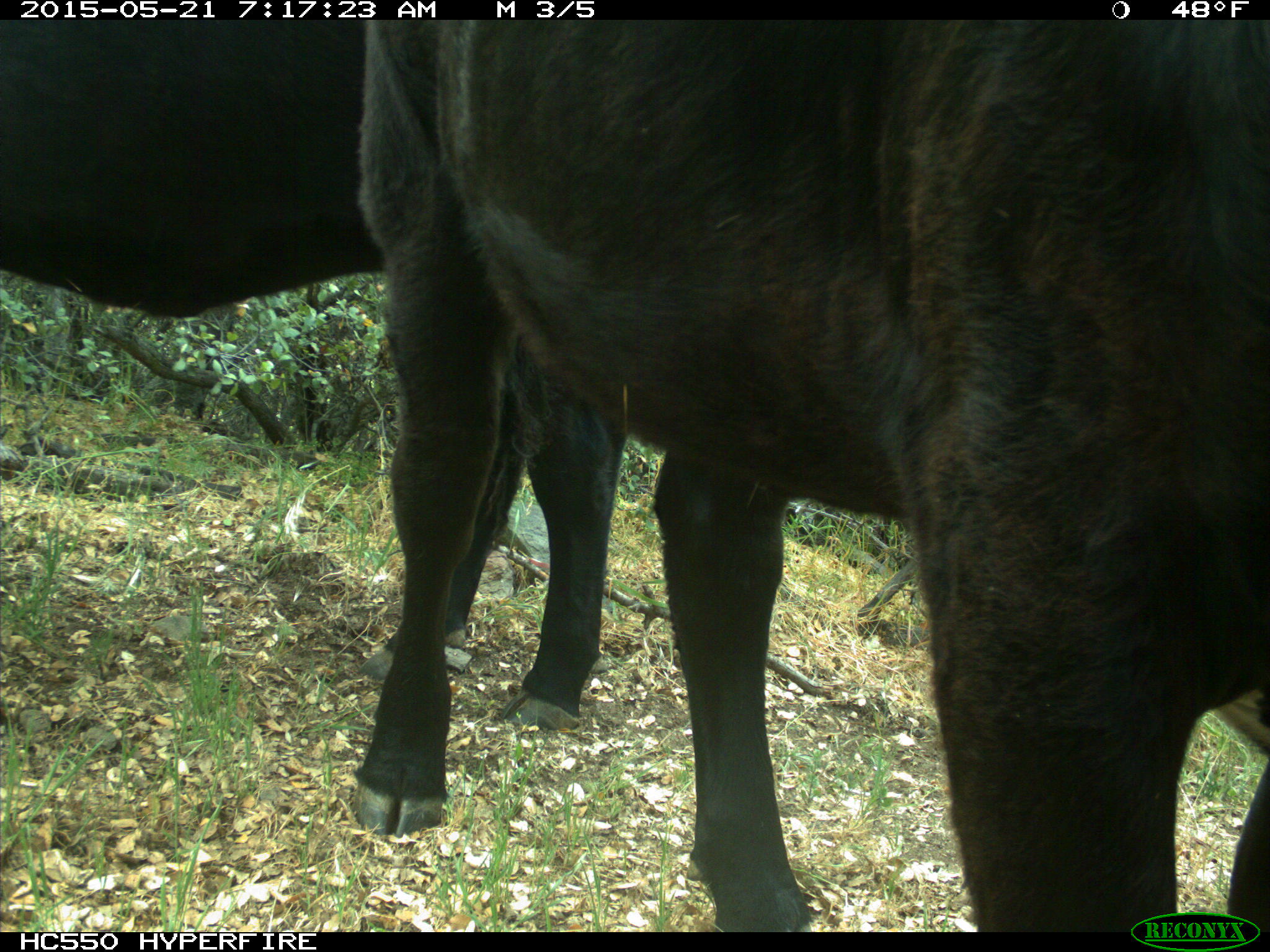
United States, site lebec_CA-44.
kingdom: Animalia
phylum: Chordata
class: Mammalia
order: Artiodactyla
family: Bovidae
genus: Bos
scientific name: Bos taurus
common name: domestic cow